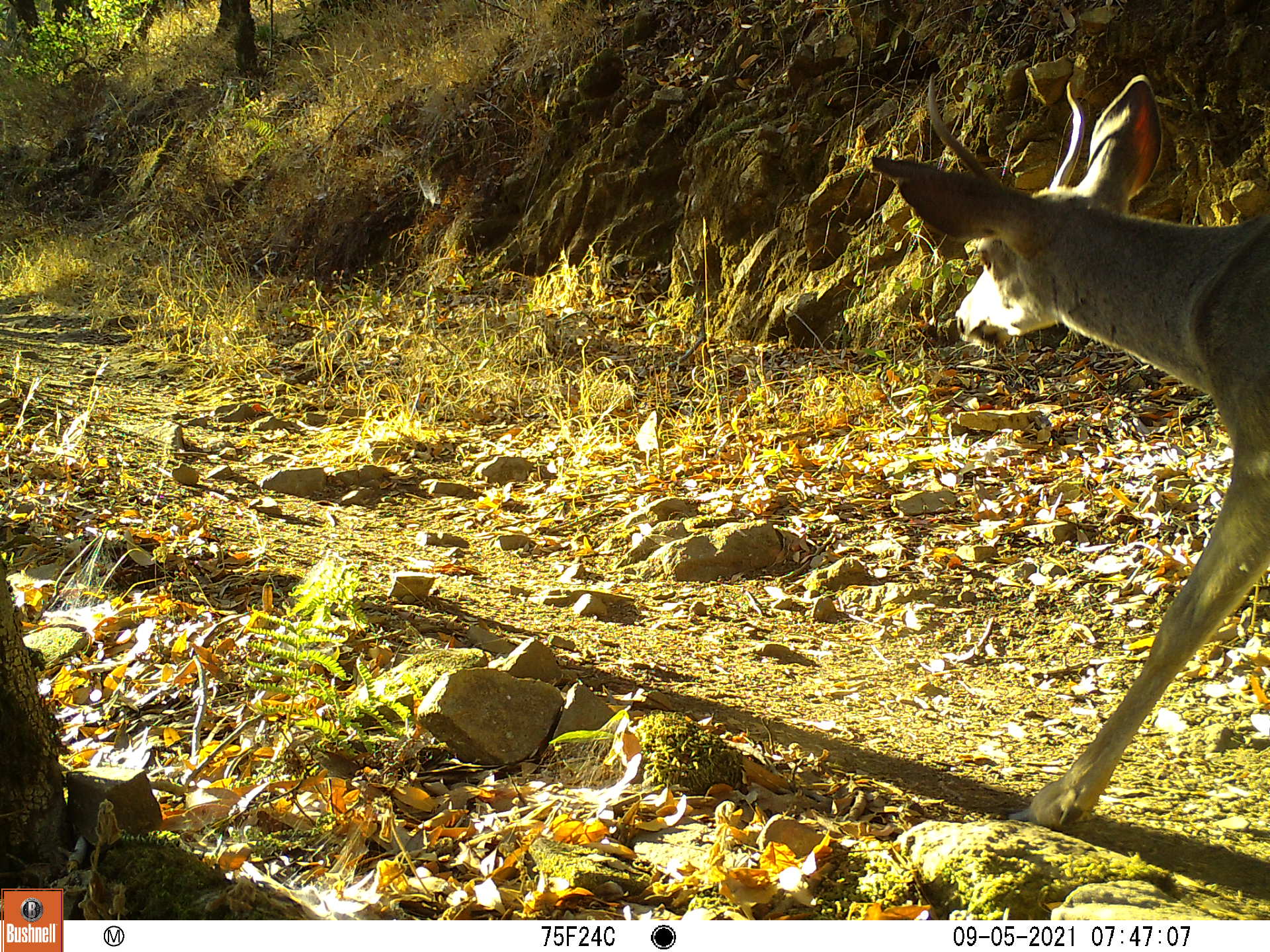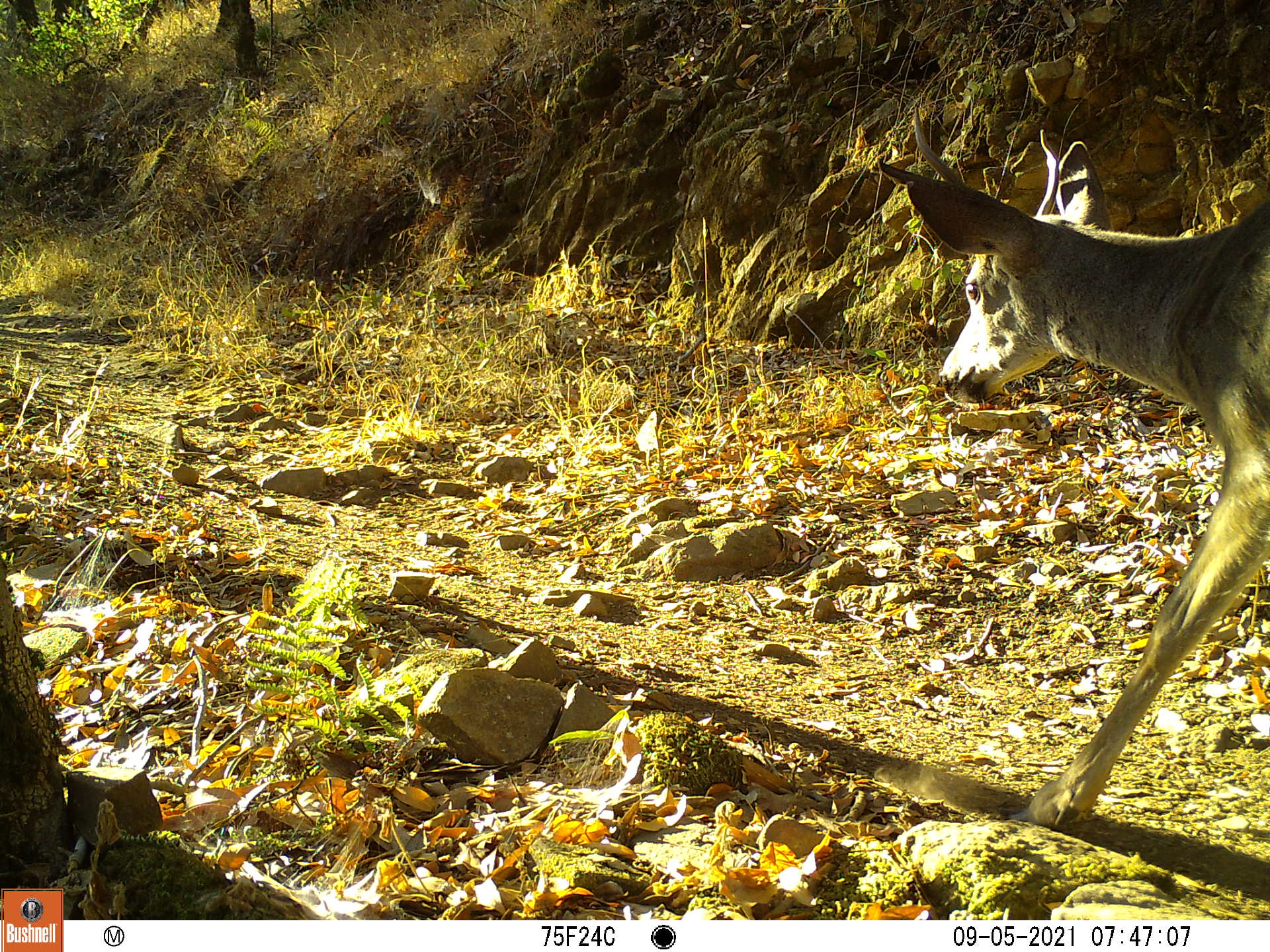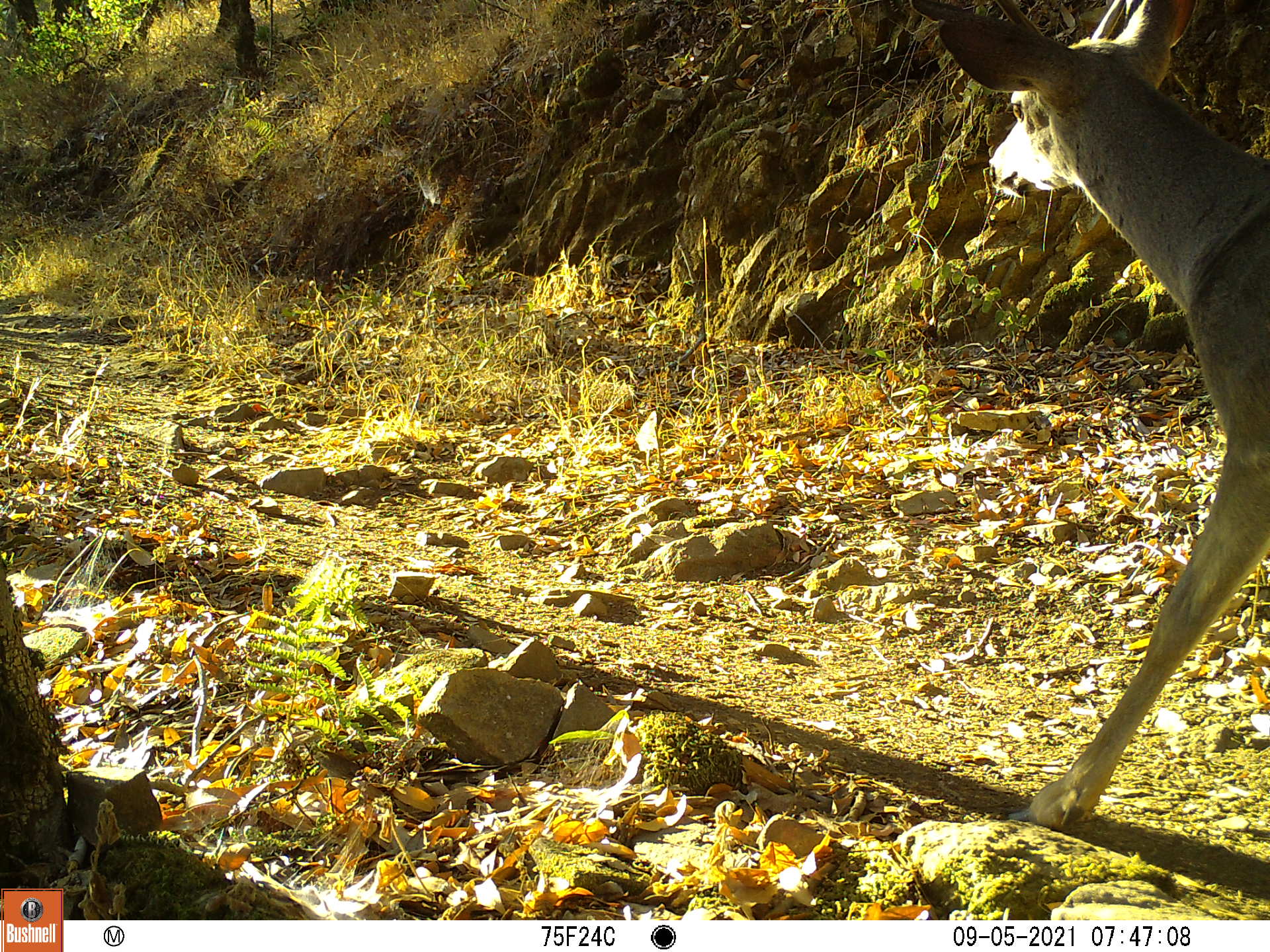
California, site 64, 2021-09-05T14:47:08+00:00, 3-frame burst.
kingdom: Animalia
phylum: Chordata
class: Mammalia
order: Artiodactyla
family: Cervidae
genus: Odocoileus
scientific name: Odocoileus hemionus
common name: mule deer